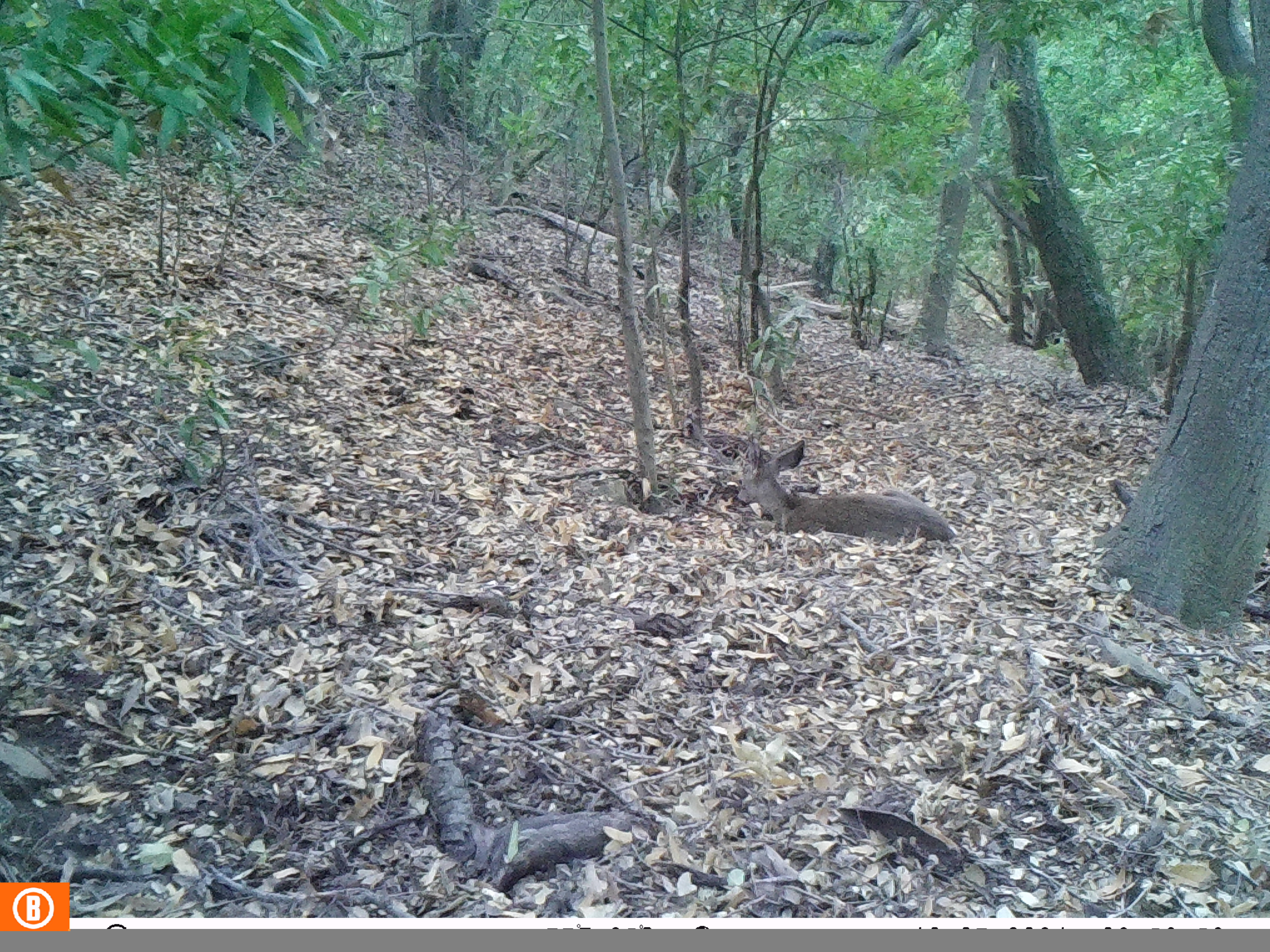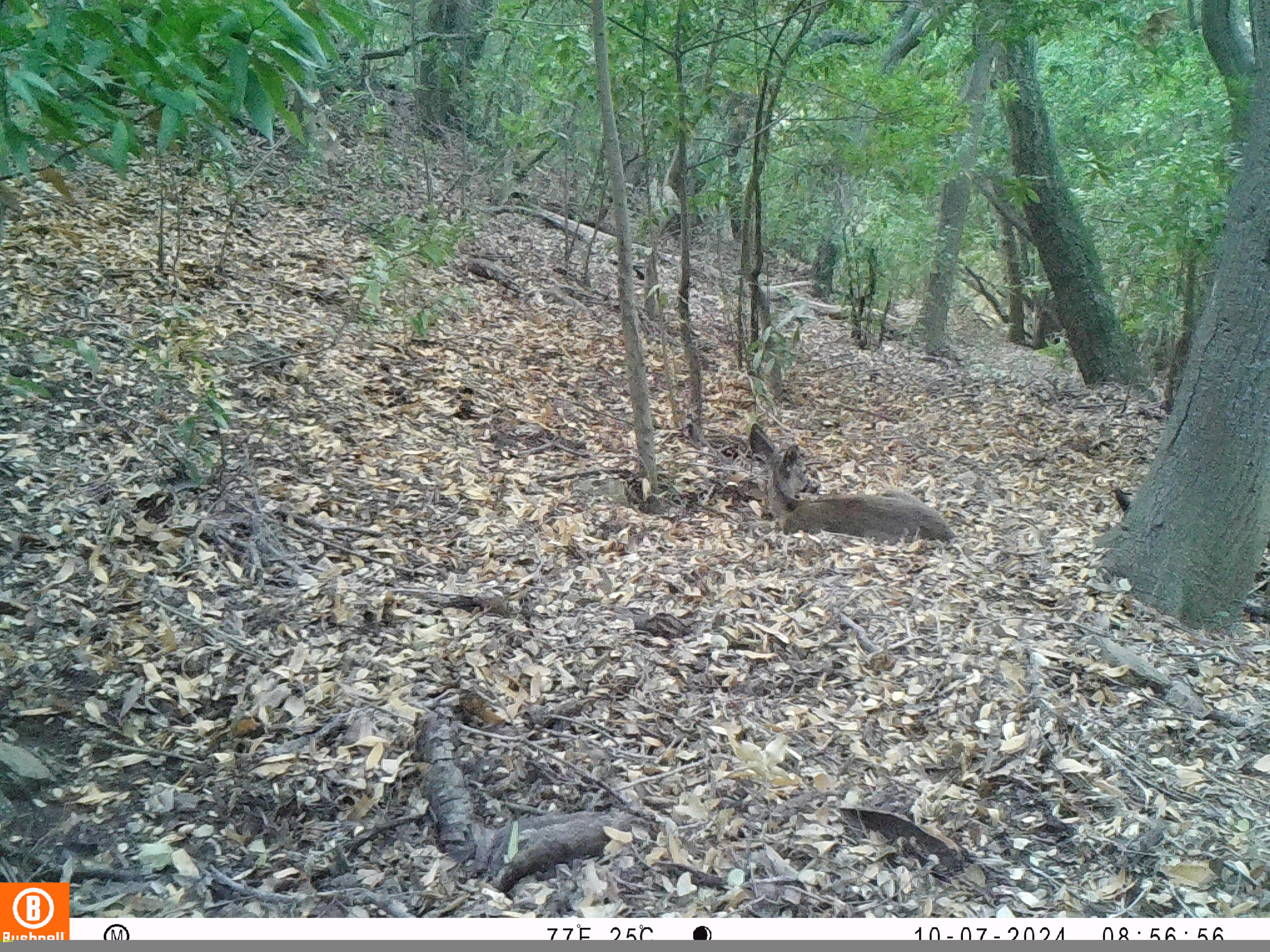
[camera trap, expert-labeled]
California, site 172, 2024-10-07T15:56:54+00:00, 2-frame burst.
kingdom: Animalia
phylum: Chordata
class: Mammalia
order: Artiodactyla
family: Cervidae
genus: Odocoileus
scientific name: Odocoileus hemionus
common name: mule deer